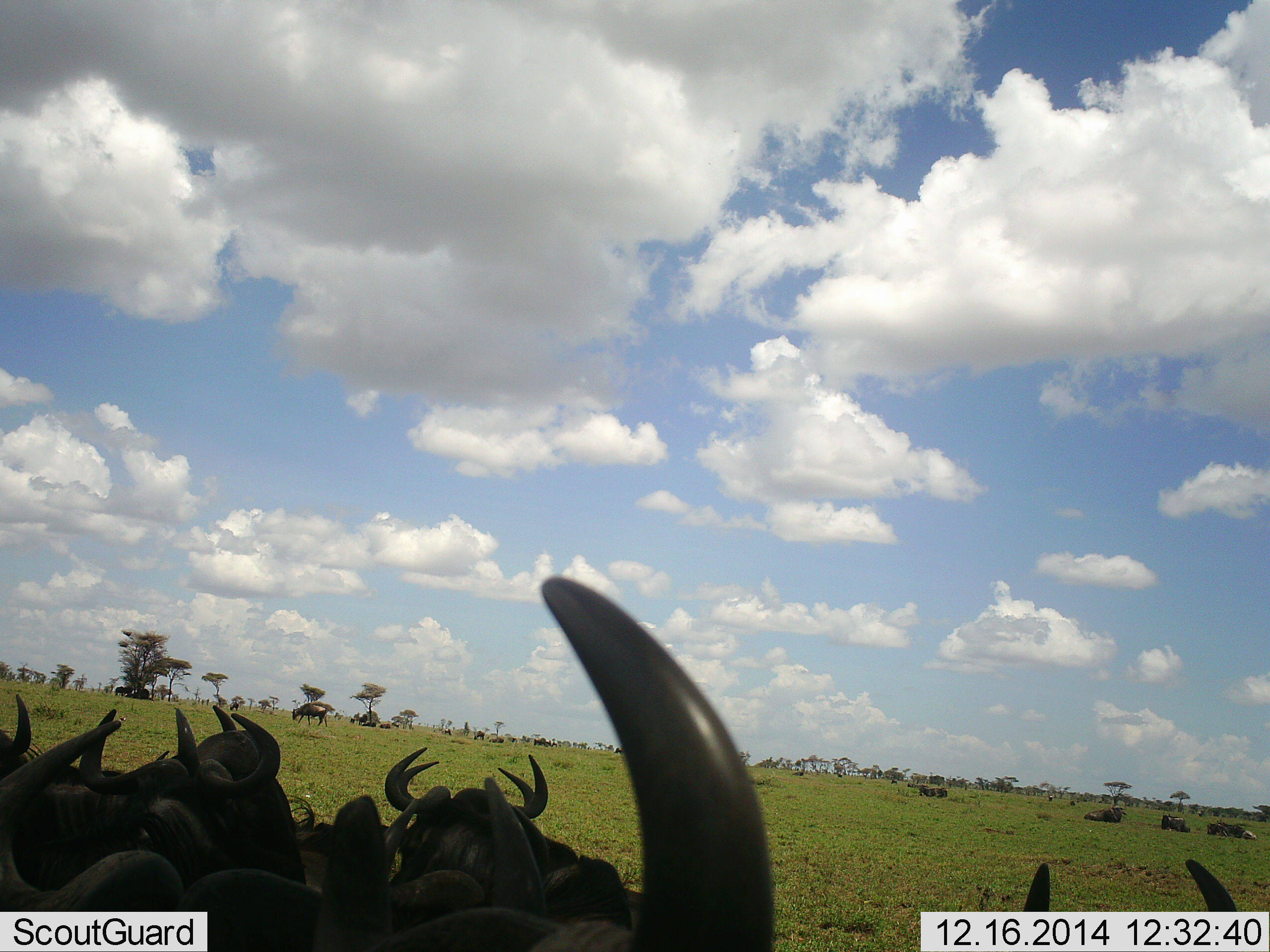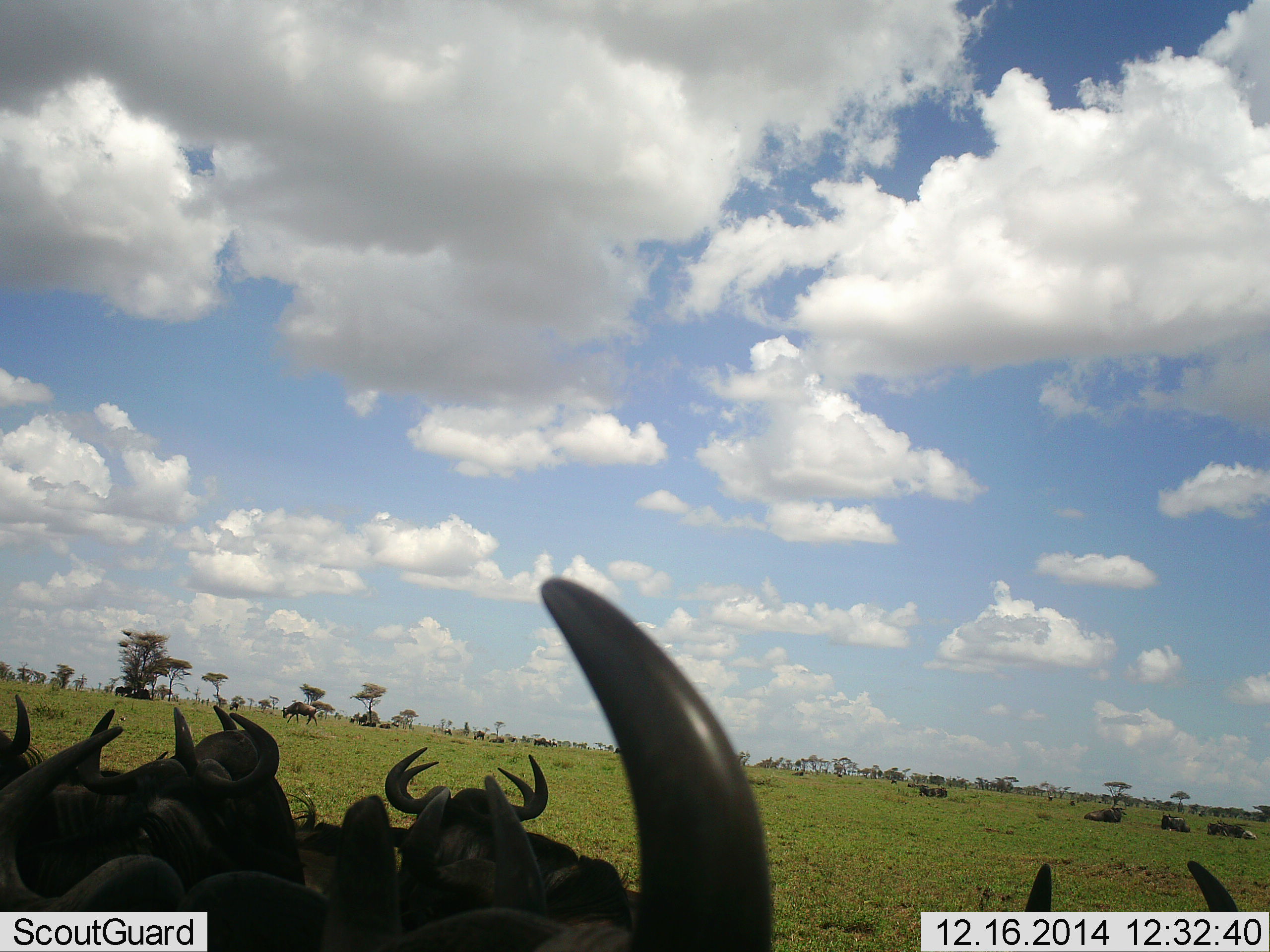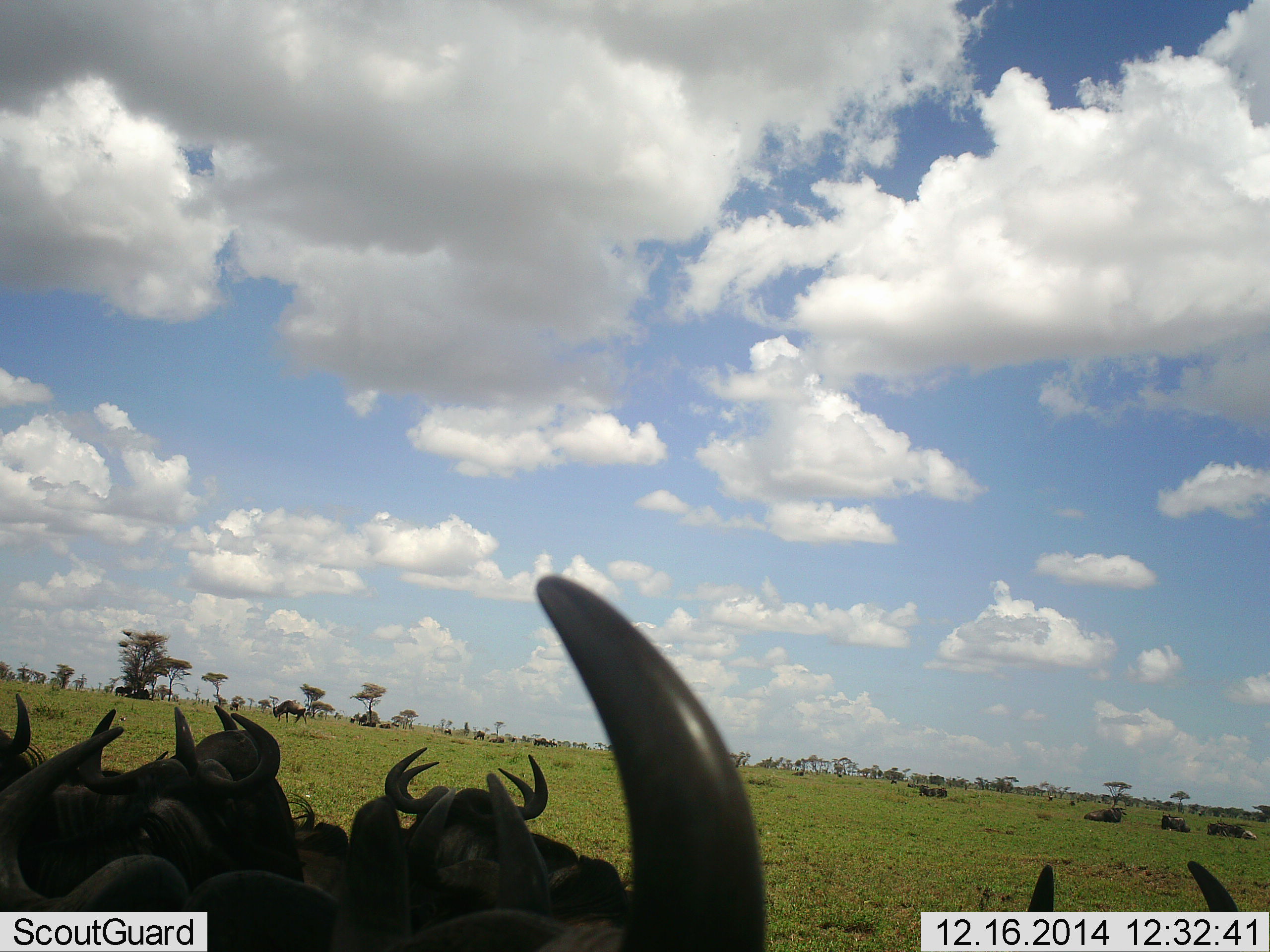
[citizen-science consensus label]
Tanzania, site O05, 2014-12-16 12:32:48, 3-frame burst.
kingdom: Animalia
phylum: Chordata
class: Mammalia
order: Artiodactyla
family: Bovidae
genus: Connochaetes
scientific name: Connochaetes taurinus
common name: blue wildebeest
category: wildebeest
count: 11-50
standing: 70%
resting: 90%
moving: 80%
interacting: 0%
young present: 0%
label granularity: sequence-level